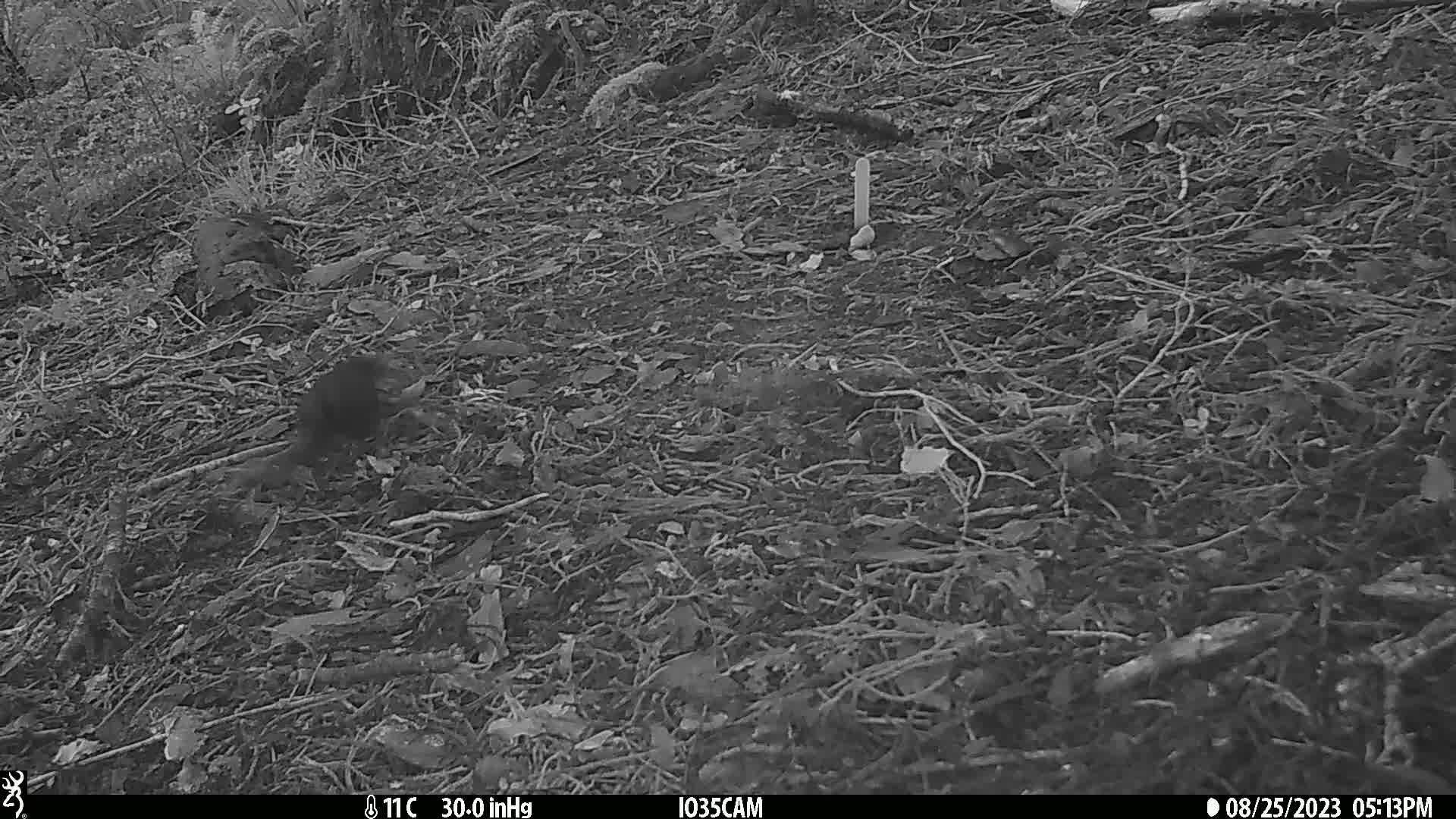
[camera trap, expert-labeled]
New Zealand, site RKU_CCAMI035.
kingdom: Animalia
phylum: Chordata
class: Aves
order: Passeriformes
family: Turdidae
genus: Turdus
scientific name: Turdus merula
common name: eurasian blackbird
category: blackbird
Blackbird (eurasian blackbird) (Turdus merula).